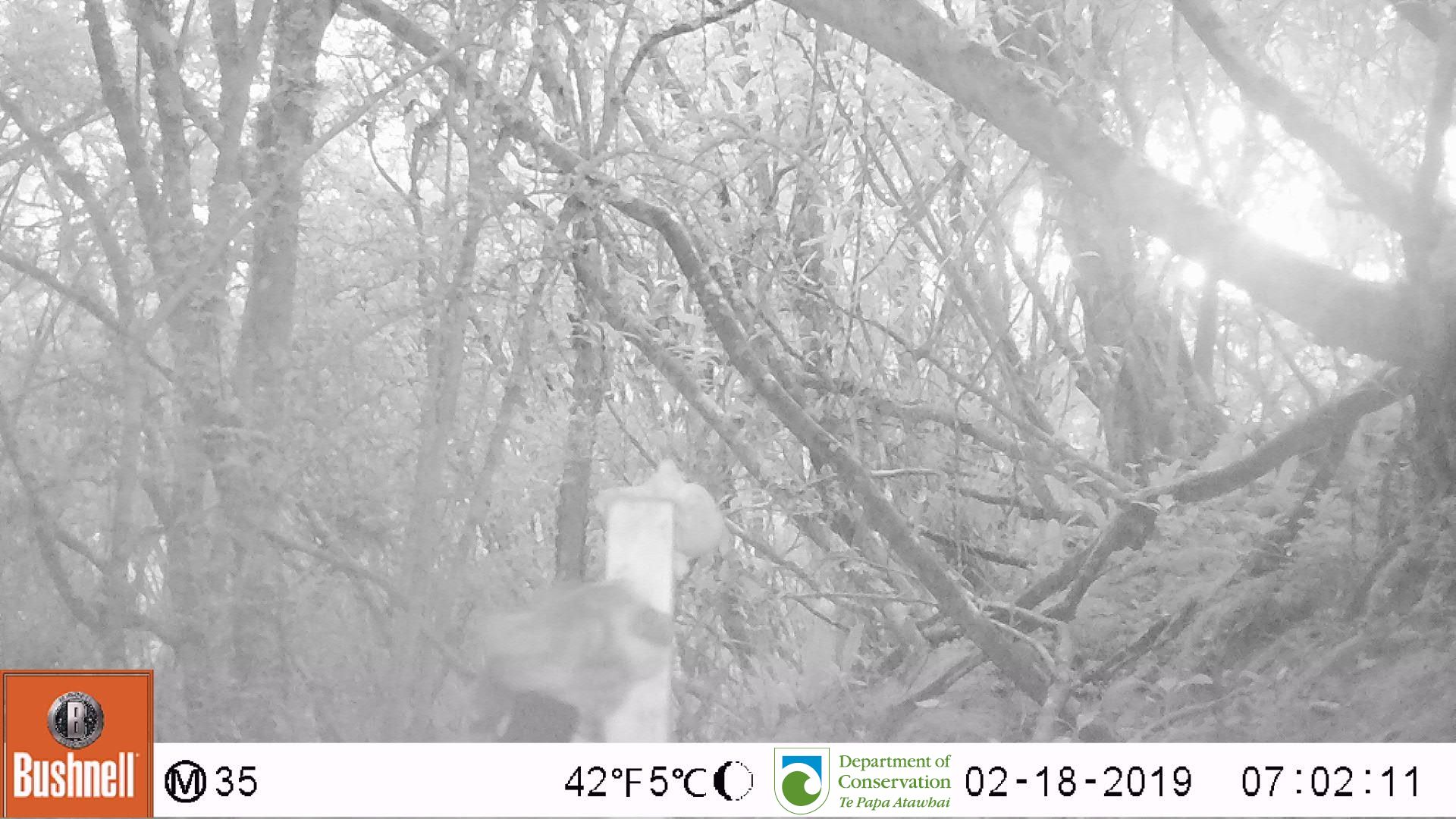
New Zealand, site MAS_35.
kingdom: Animalia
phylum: Chordata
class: Mammalia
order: Carnivora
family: Felidae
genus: Felis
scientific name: Felis catus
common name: domestic cat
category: cat